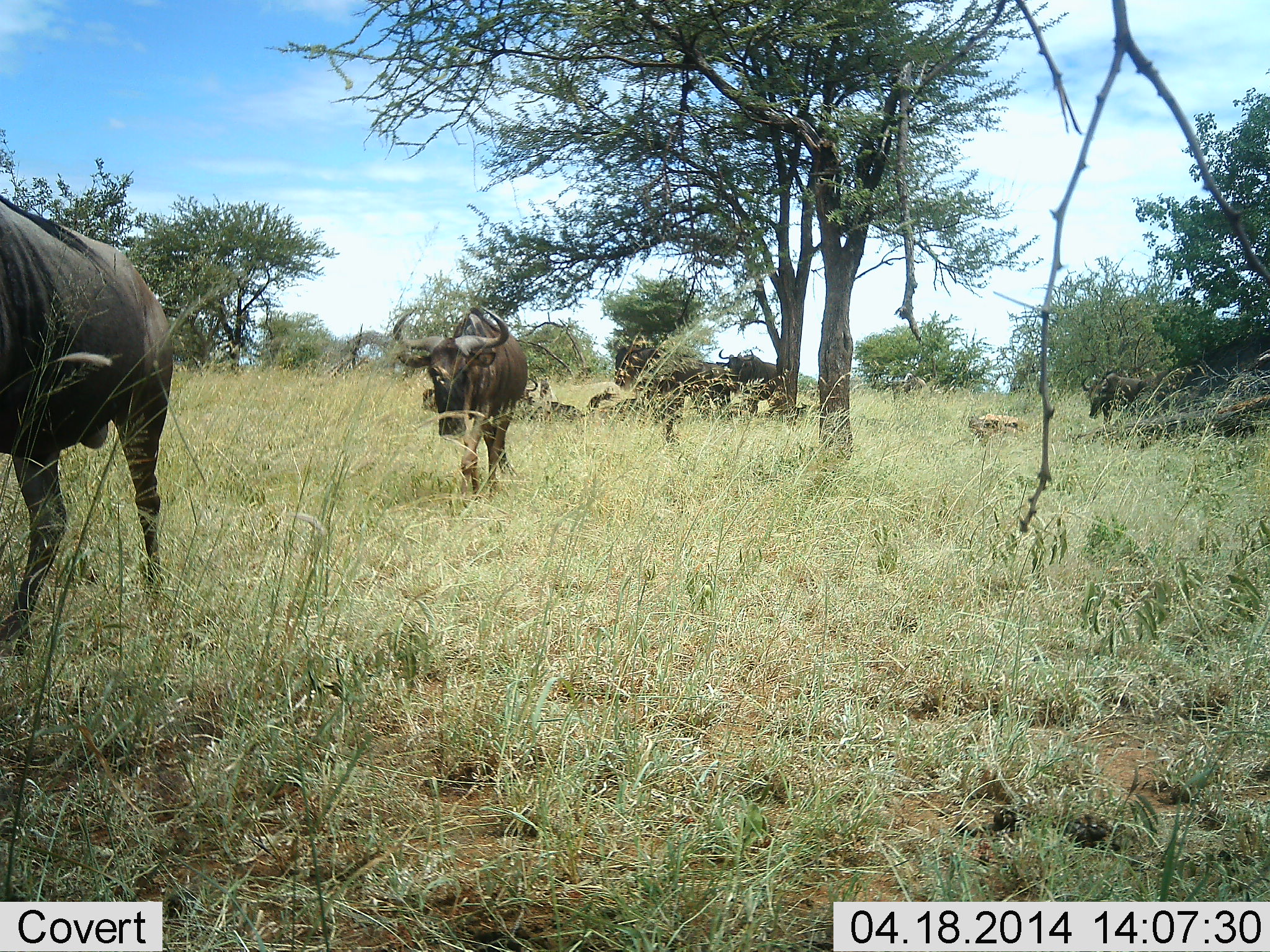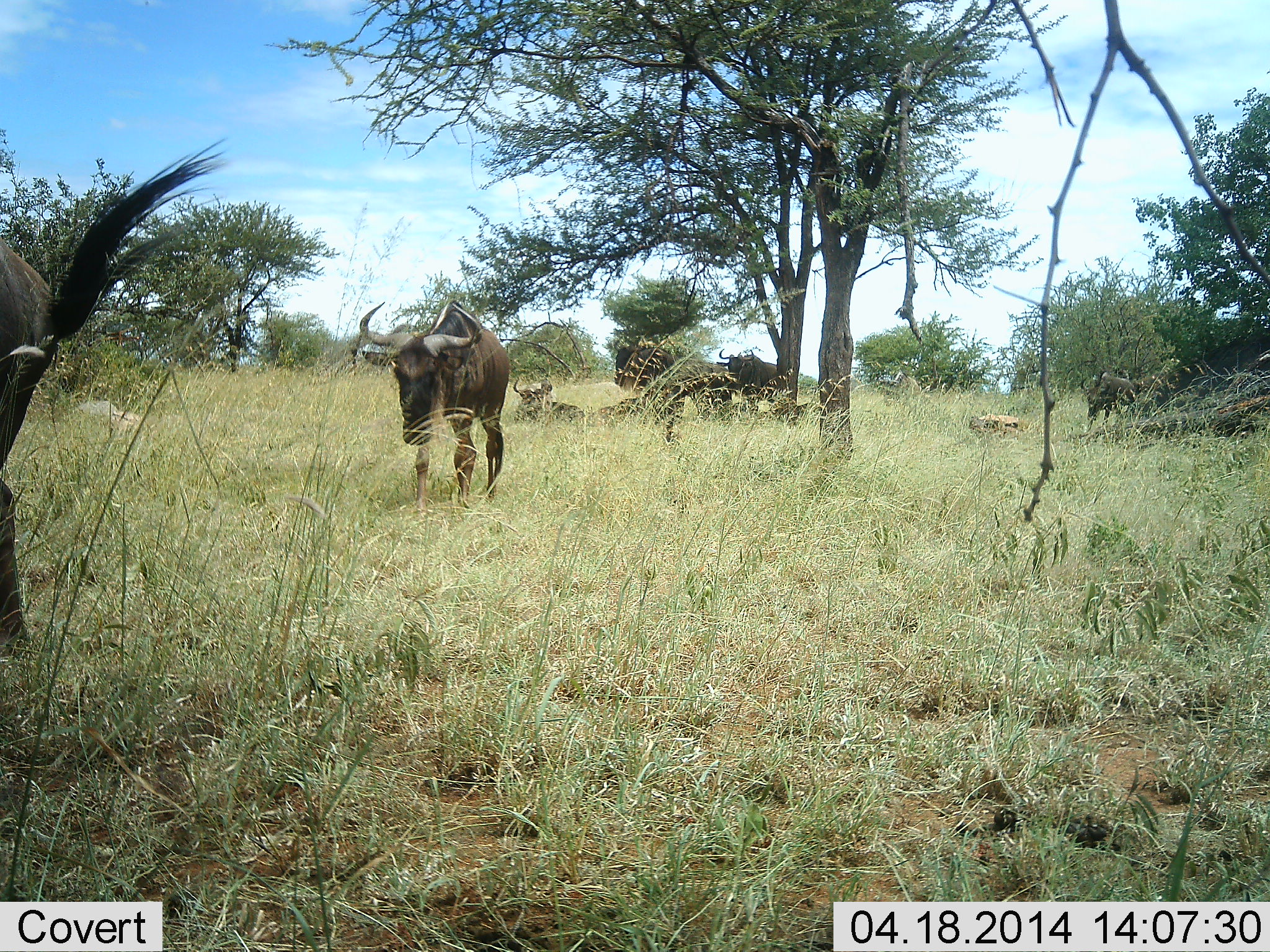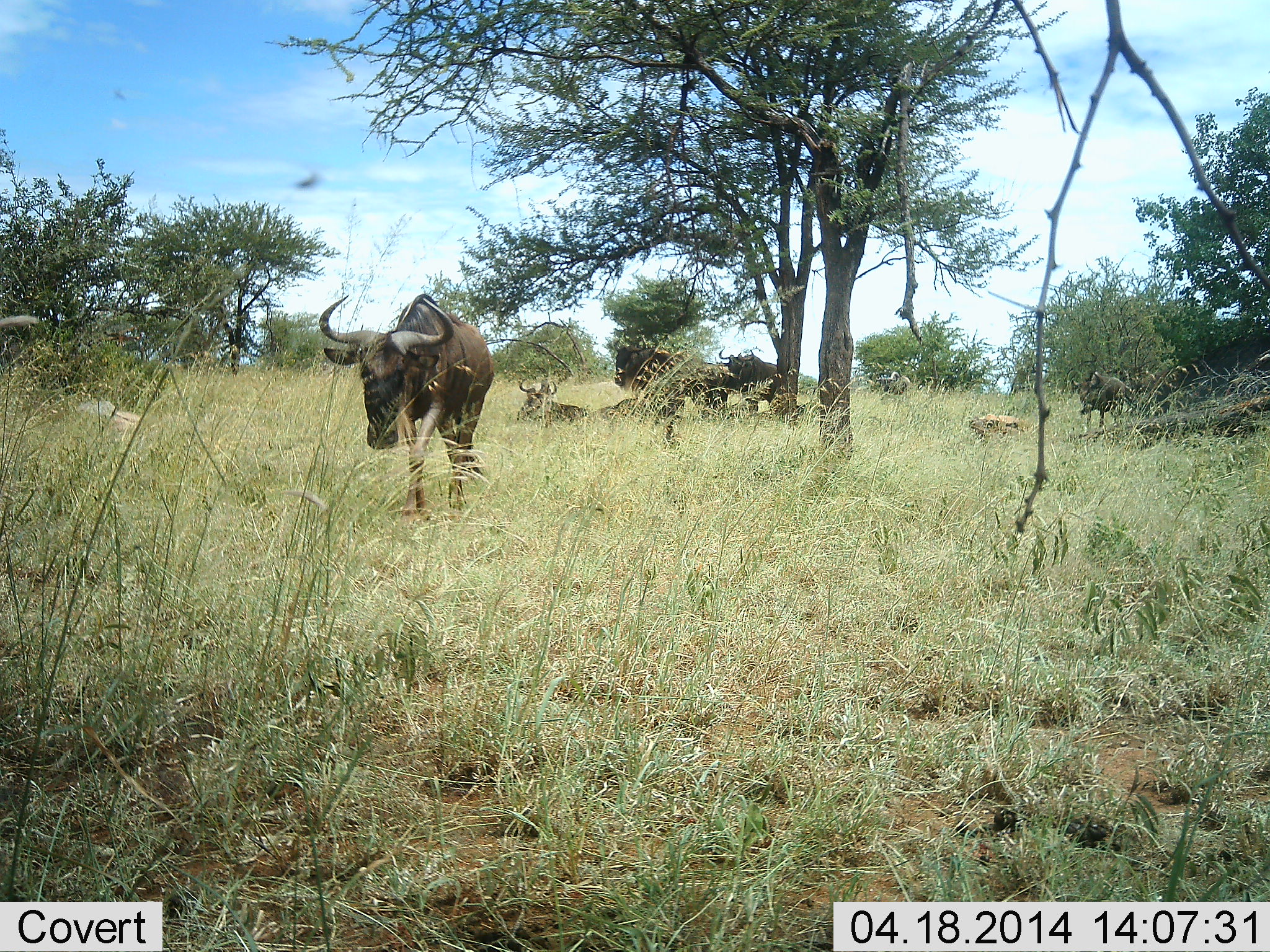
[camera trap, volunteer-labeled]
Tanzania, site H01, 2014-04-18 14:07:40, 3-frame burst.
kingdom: Animalia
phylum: Chordata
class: Mammalia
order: Artiodactyla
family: Bovidae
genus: Connochaetes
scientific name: Connochaetes taurinus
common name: blue wildebeest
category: wildebeest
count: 7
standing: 73%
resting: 82%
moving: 82%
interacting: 0%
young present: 0%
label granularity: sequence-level